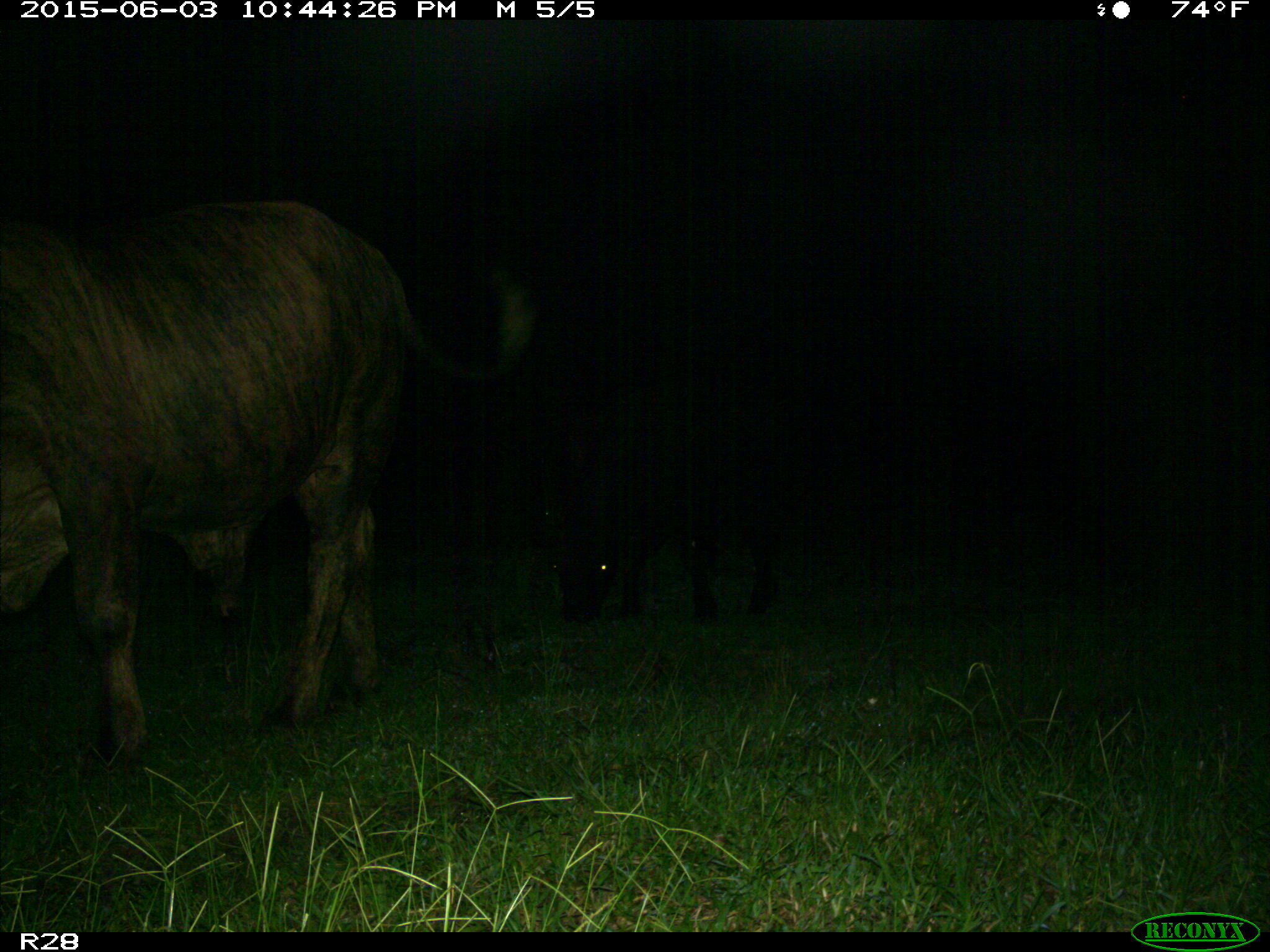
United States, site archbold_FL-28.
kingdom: Animalia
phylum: Chordata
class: Mammalia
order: Artiodactyla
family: Bovidae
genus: Bos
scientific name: Bos taurus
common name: domestic cow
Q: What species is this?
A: Bos taurus (domestic cow).